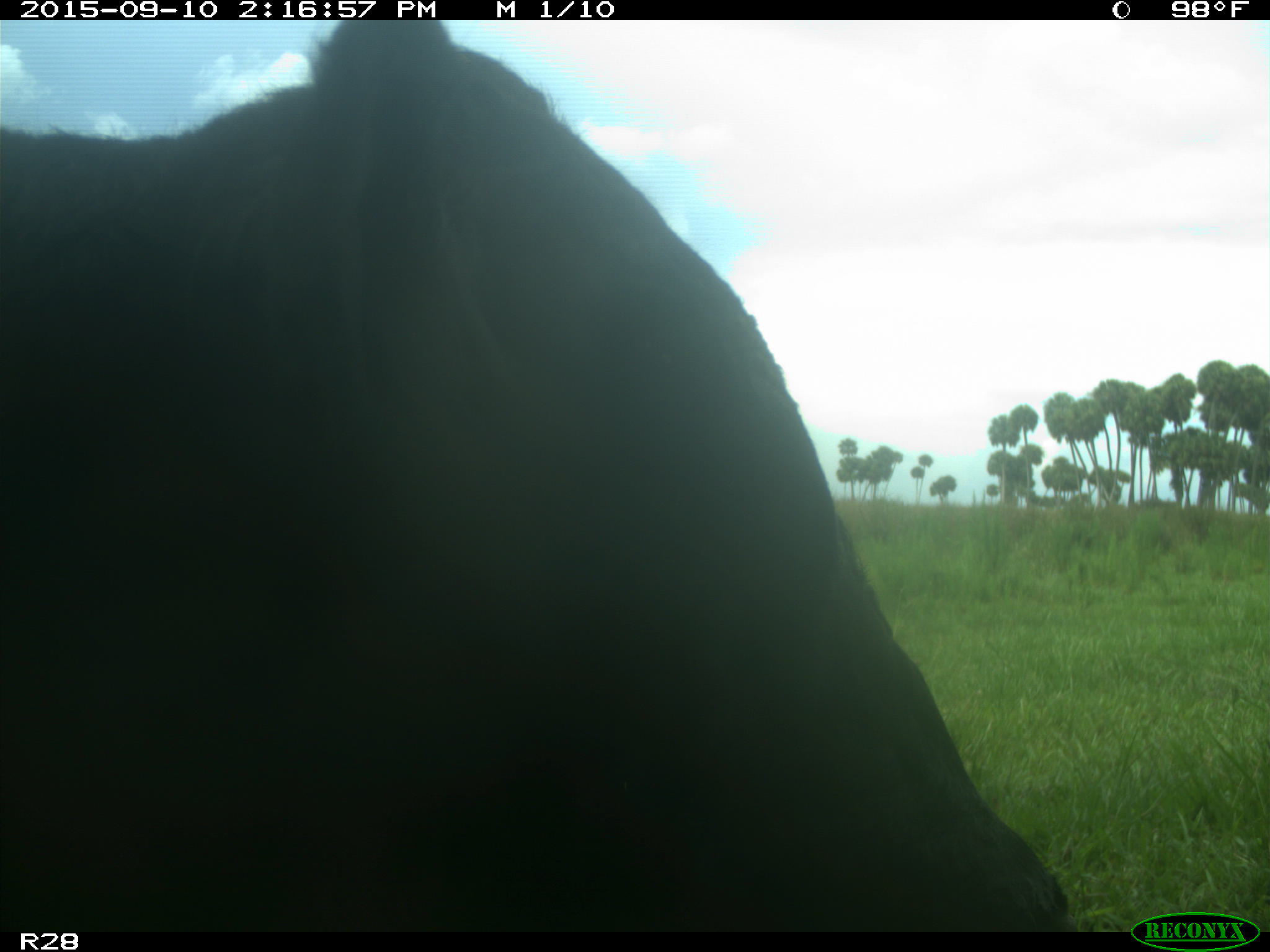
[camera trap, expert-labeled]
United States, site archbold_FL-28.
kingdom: Animalia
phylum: Chordata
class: Mammalia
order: Artiodactyla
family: Bovidae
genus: Bos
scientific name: Bos taurus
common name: domestic cow